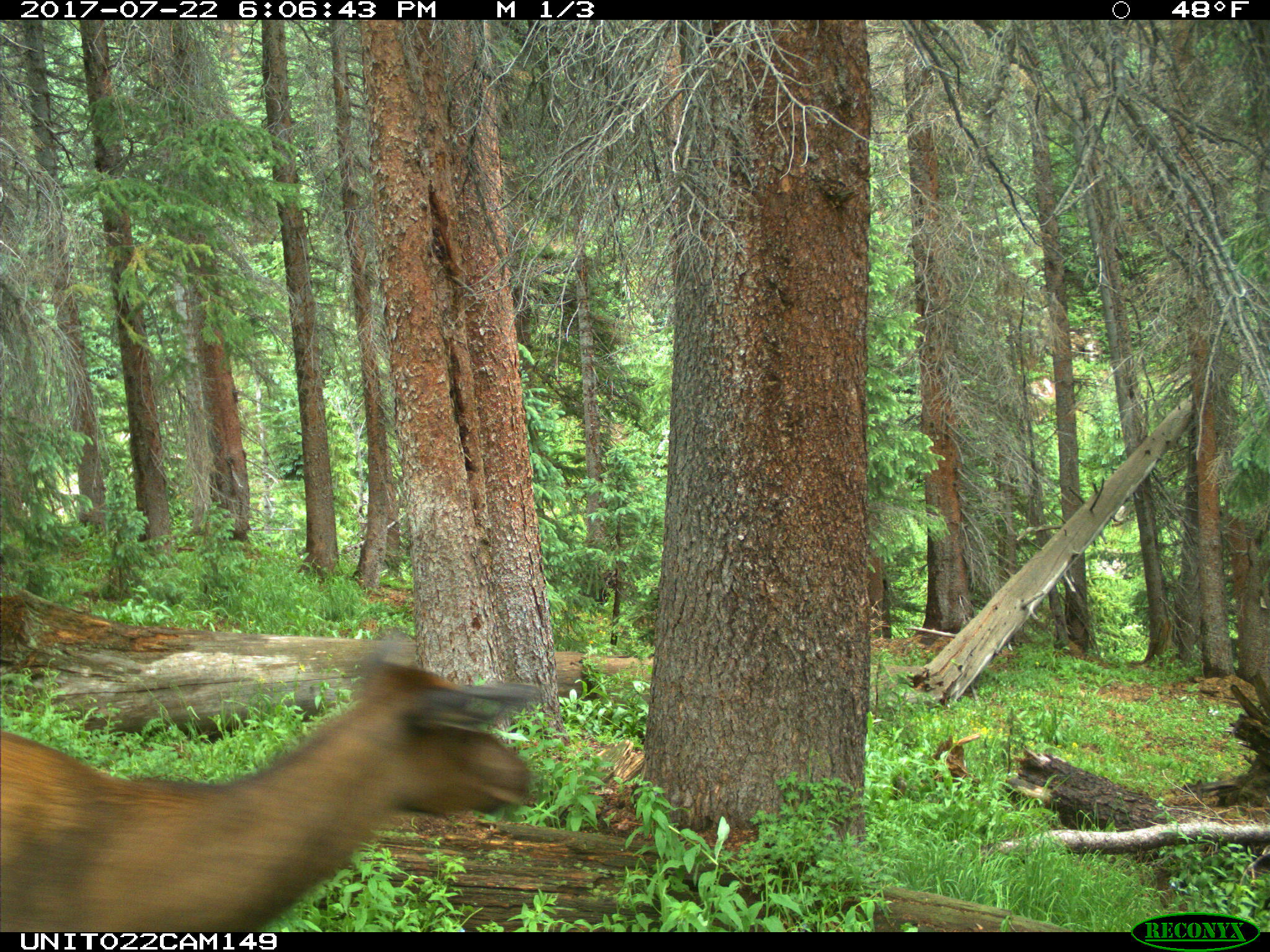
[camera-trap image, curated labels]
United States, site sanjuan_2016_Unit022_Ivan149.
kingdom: Animalia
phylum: Chordata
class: Mammalia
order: Artiodactyla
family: Cervidae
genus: Cervus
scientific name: Cervus elaphus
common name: red deer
Cervus elaphus (red deer).